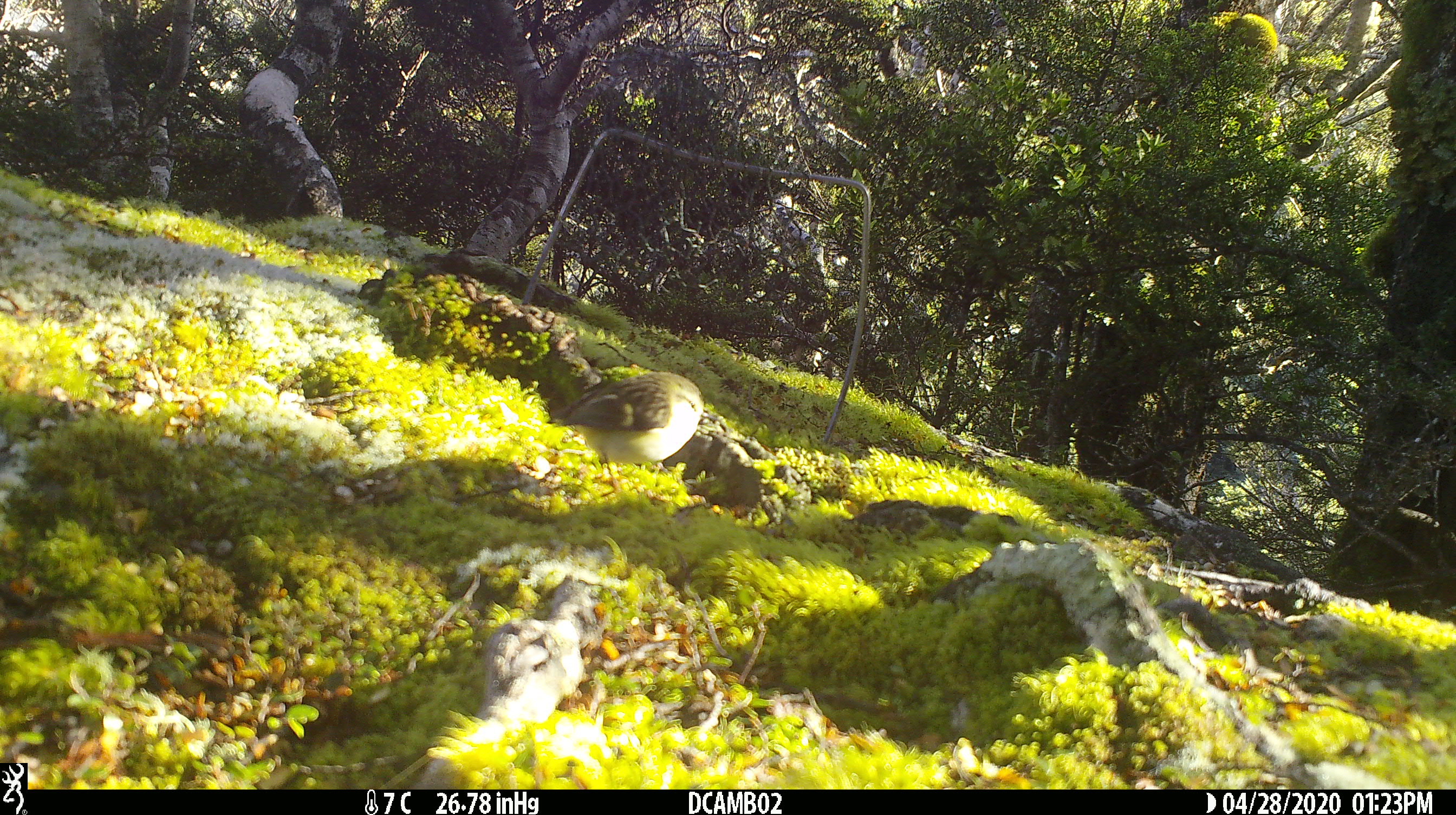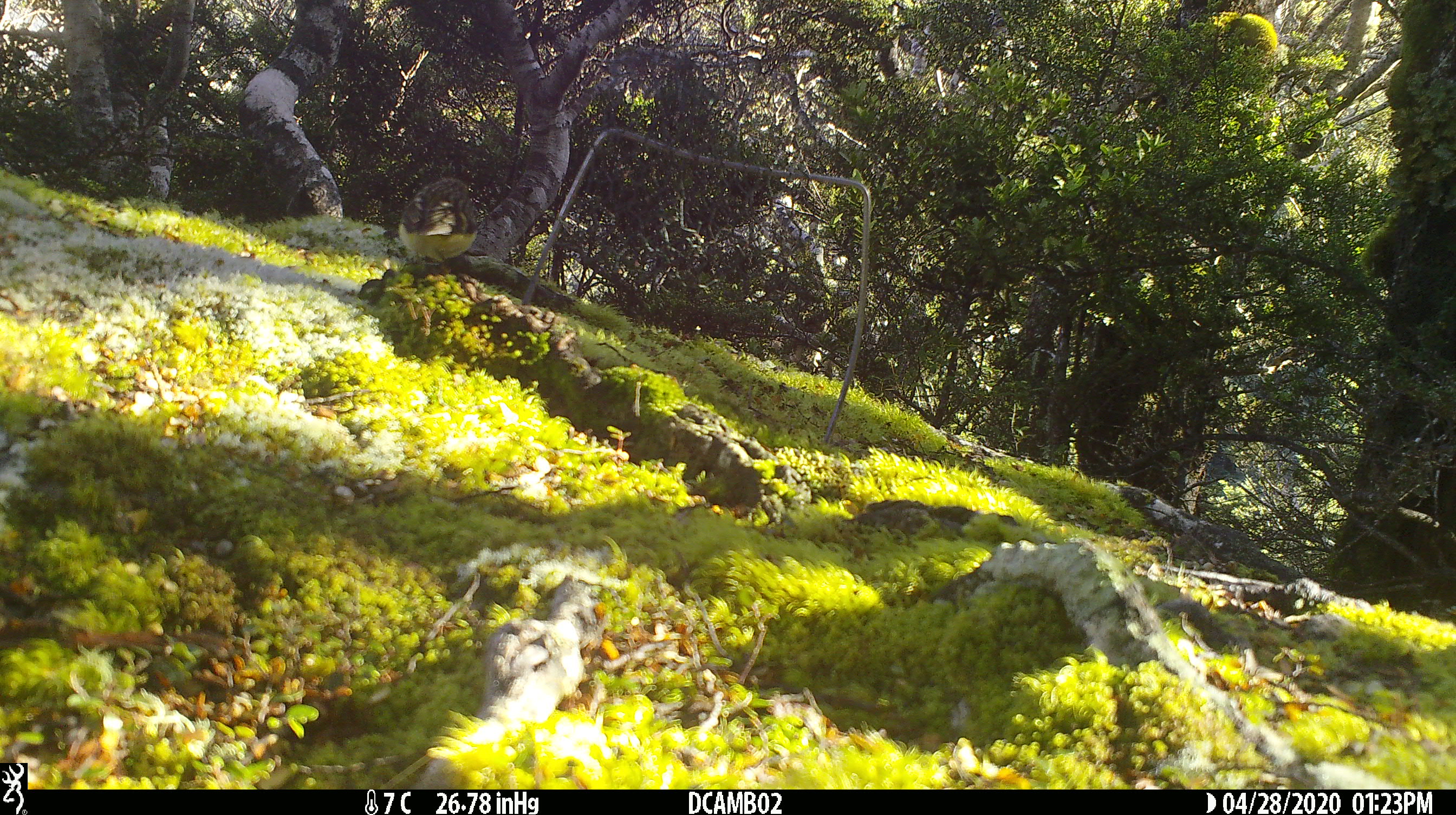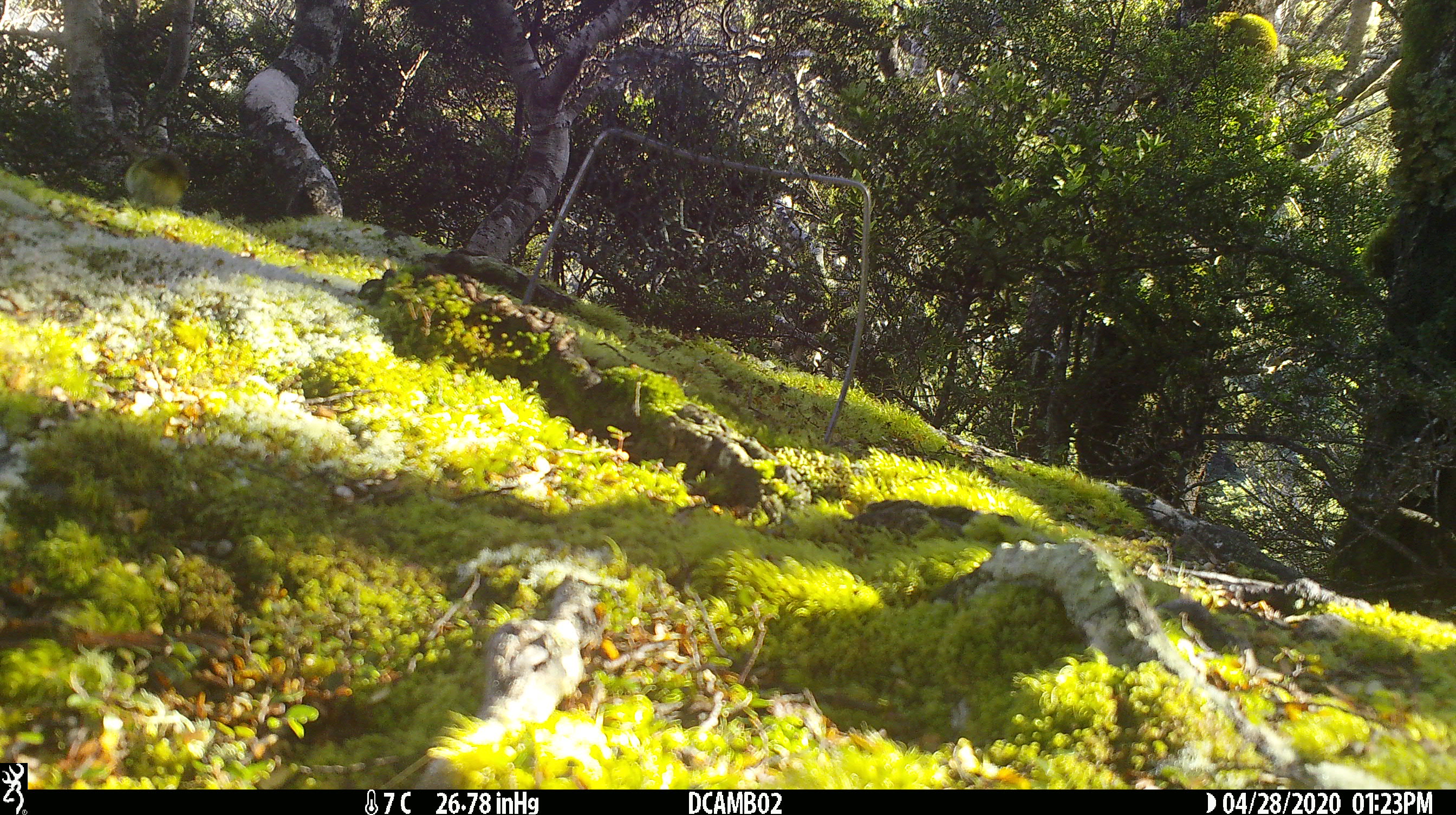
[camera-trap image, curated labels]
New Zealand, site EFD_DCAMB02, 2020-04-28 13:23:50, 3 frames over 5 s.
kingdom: Animalia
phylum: Chordata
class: Aves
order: Passeriformes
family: Acanthisittidae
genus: Acanthisitta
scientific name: Acanthisitta chloris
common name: rifleman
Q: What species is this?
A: Rifleman (Acanthisitta chloris).